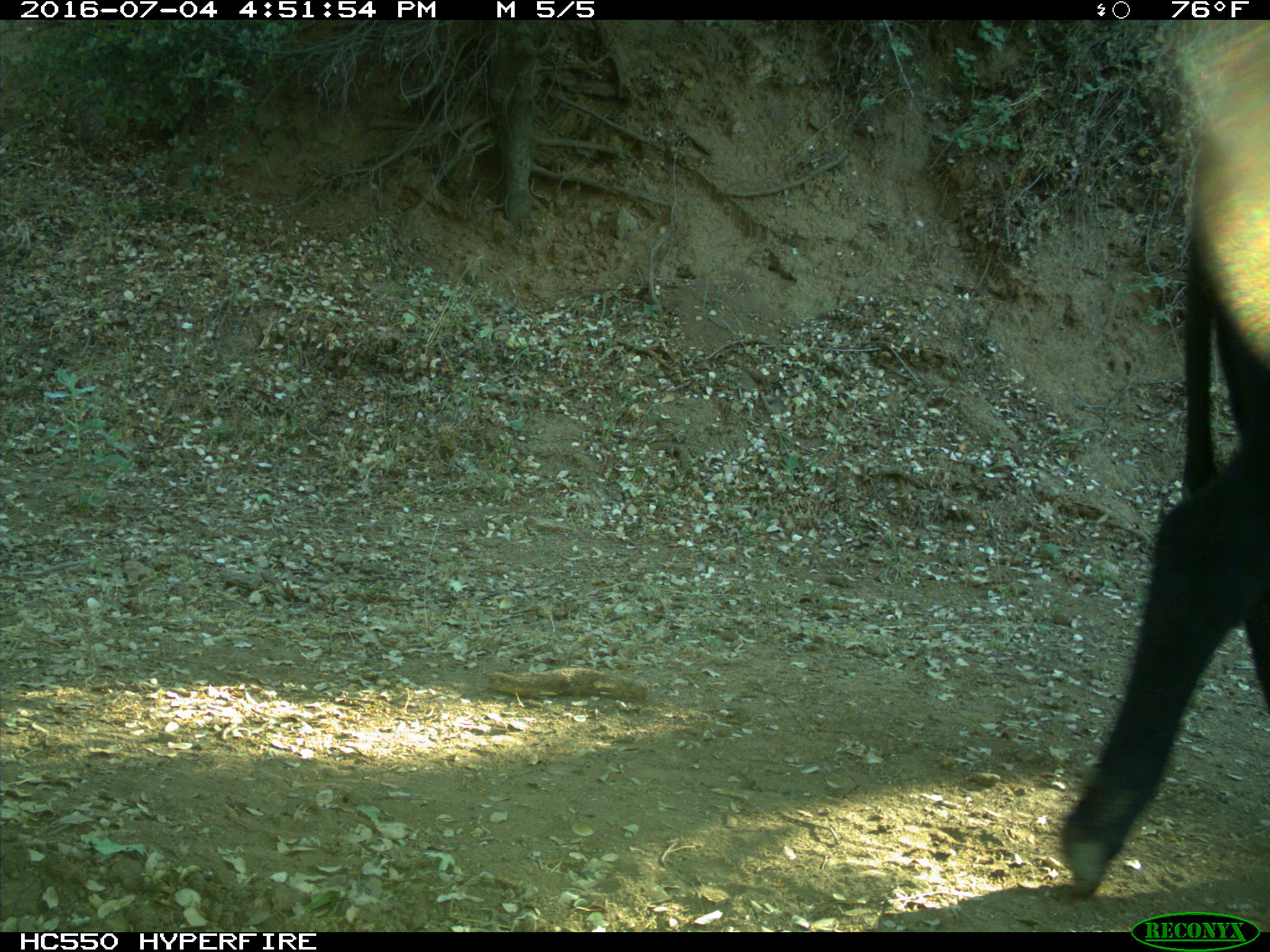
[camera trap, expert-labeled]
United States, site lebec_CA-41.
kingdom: Animalia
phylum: Chordata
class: Mammalia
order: Artiodactyla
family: Bovidae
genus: Bos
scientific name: Bos taurus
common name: domestic cow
Bos taurus (domestic cow).